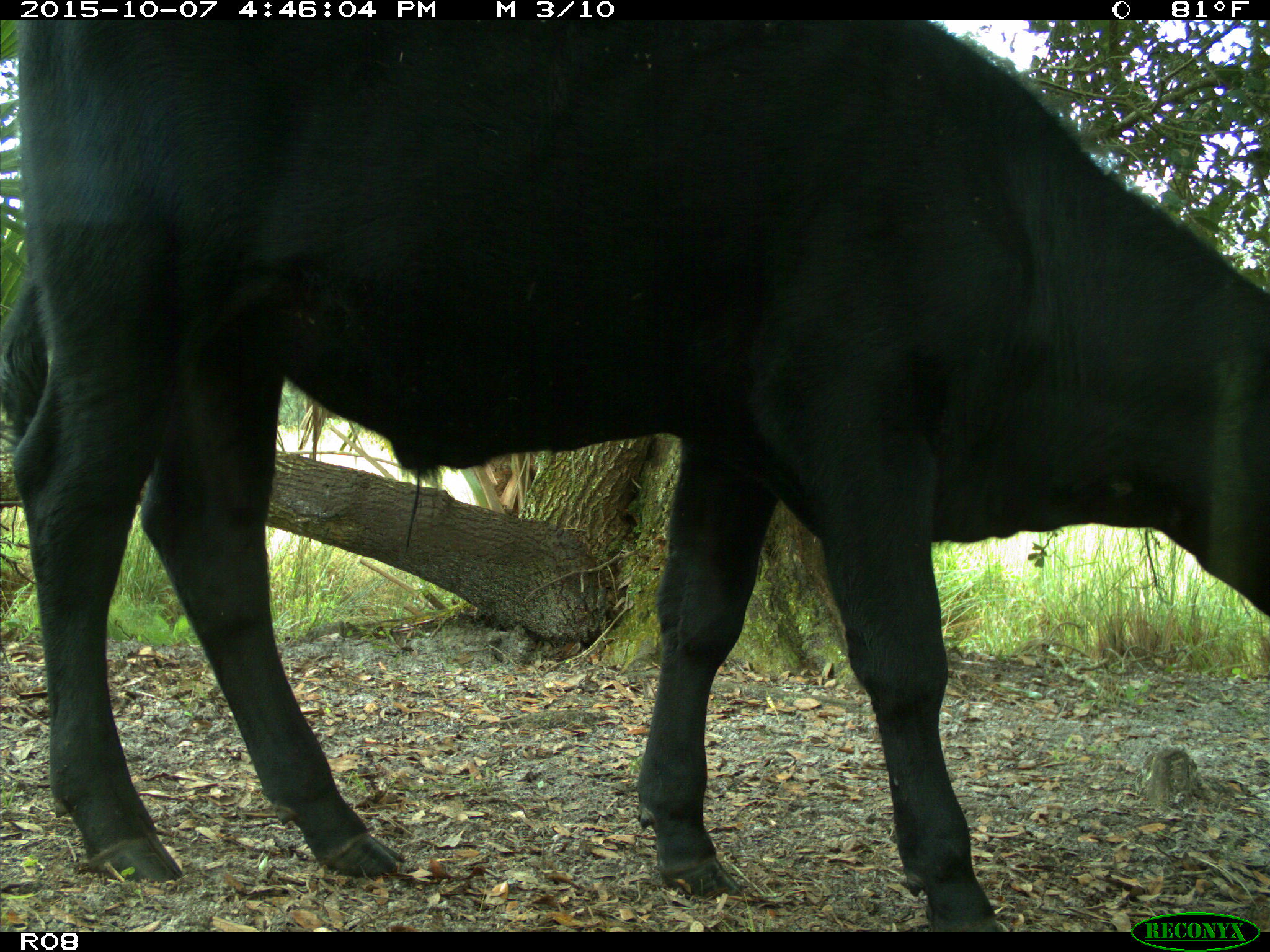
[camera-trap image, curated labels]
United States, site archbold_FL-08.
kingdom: Animalia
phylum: Chordata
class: Mammalia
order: Artiodactyla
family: Bovidae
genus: Bos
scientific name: Bos taurus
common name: domestic cow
Bos taurus (domestic cow).